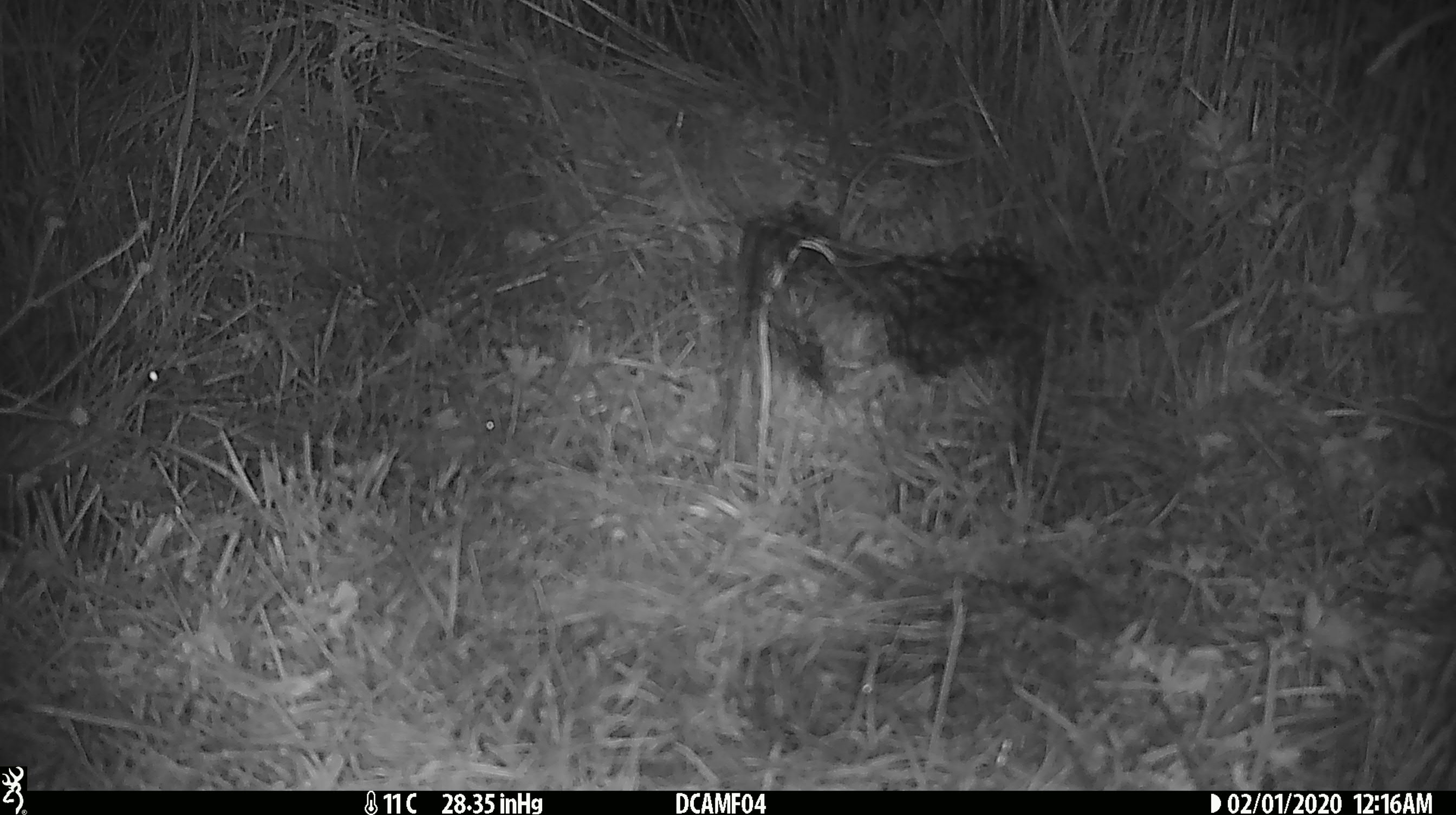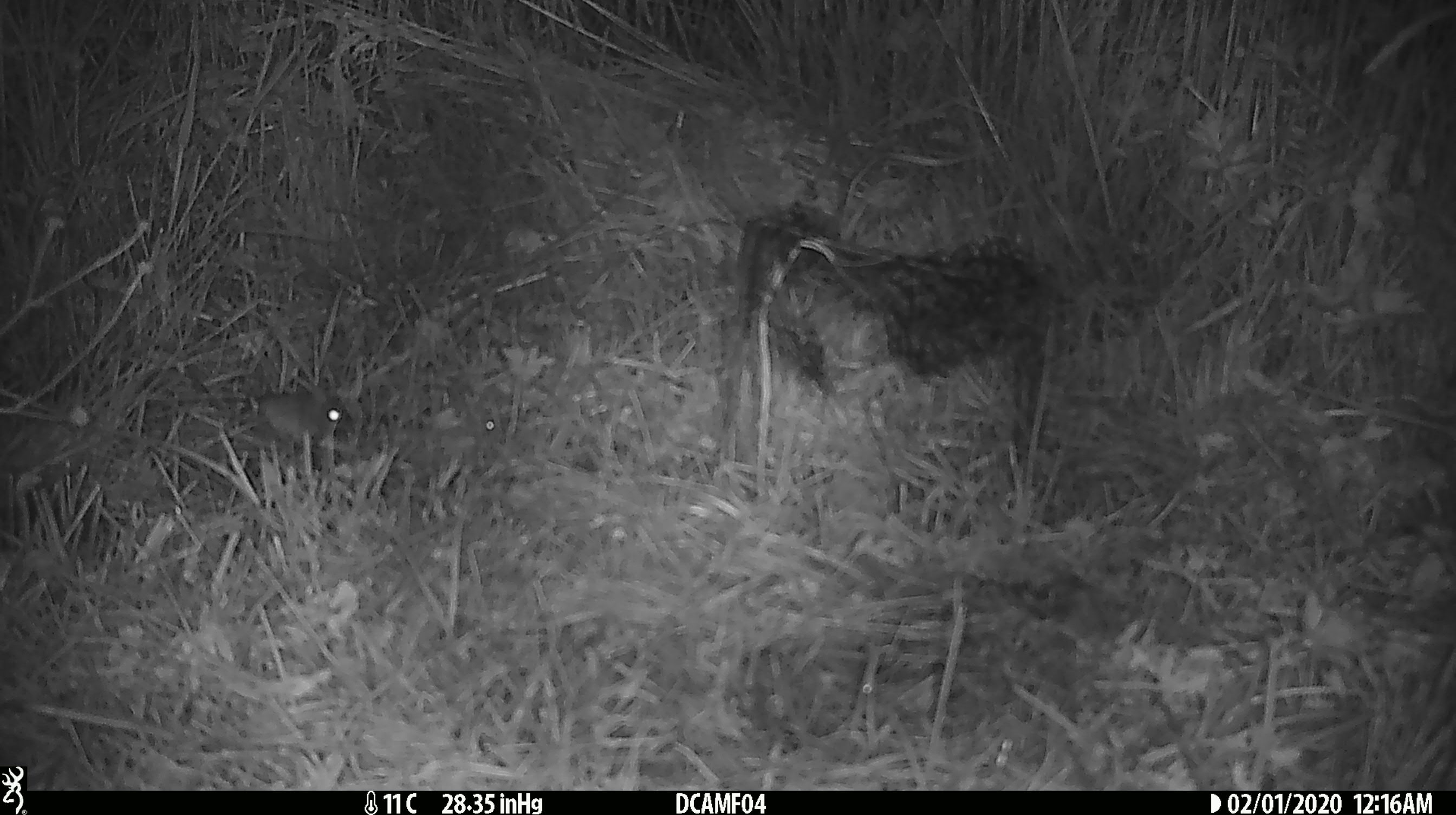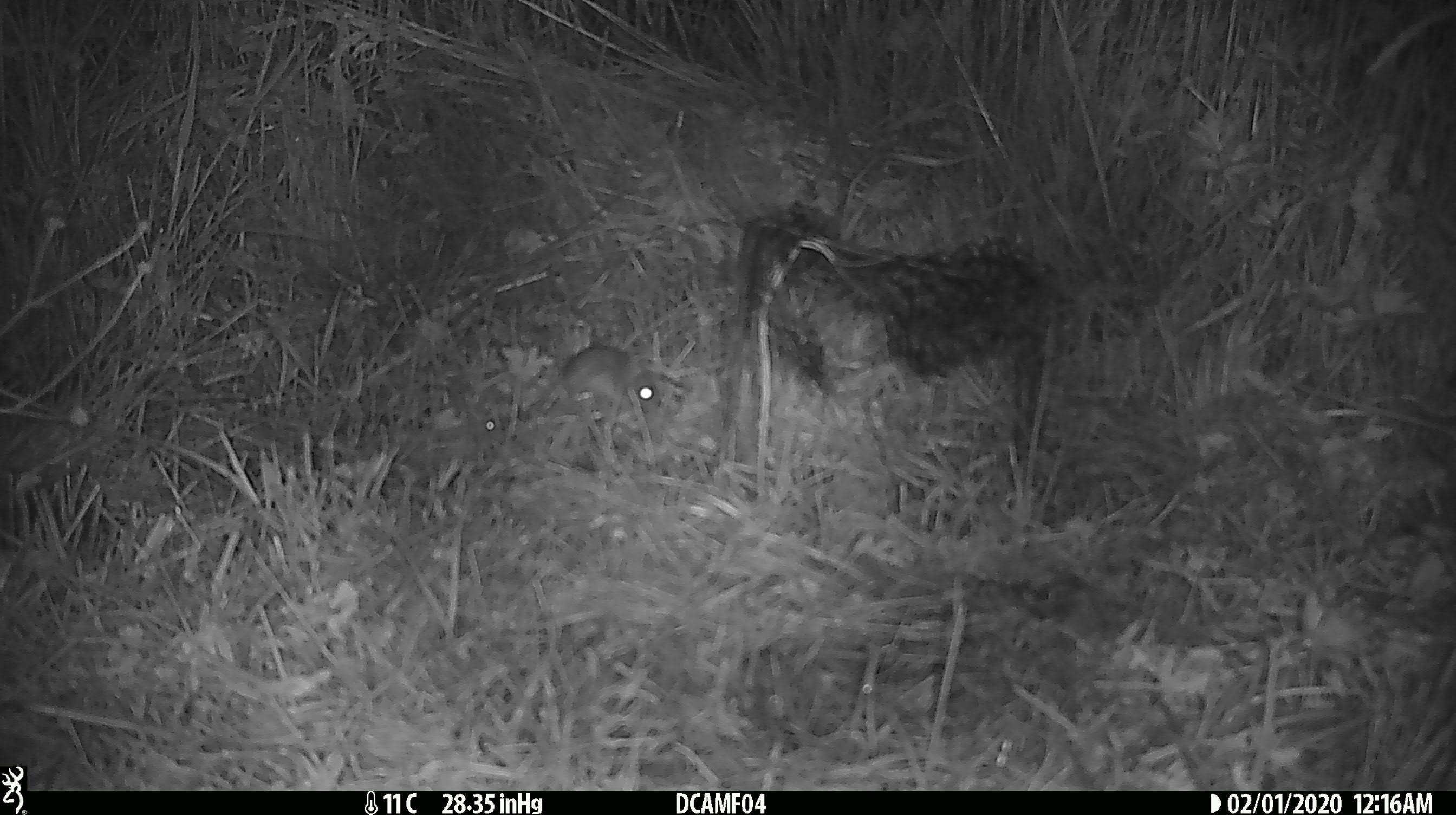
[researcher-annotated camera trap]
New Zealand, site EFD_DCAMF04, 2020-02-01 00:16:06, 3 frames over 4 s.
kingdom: Animalia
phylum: Chordata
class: Mammalia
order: Rodentia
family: Muridae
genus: Mus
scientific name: Mus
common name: mouse